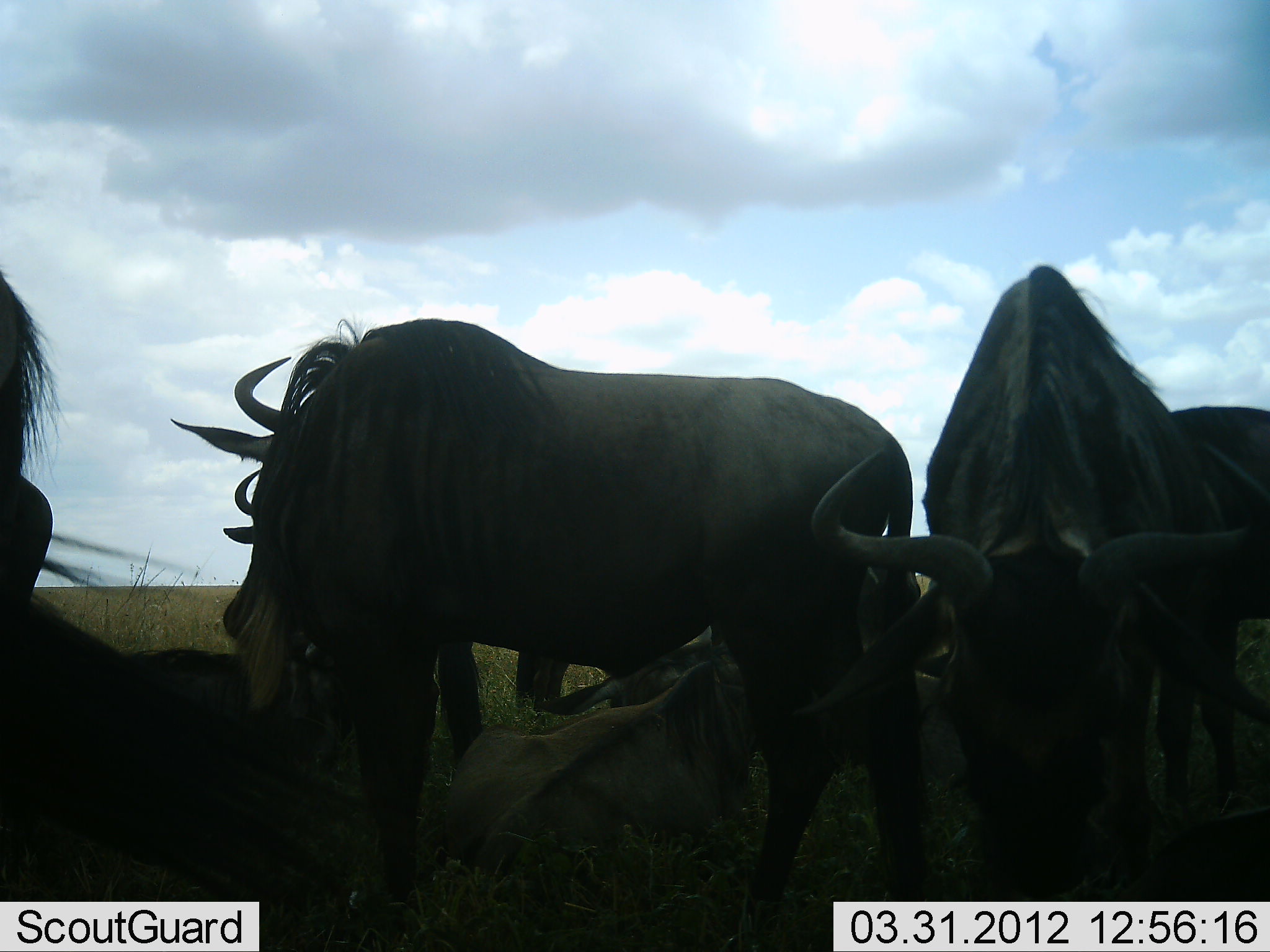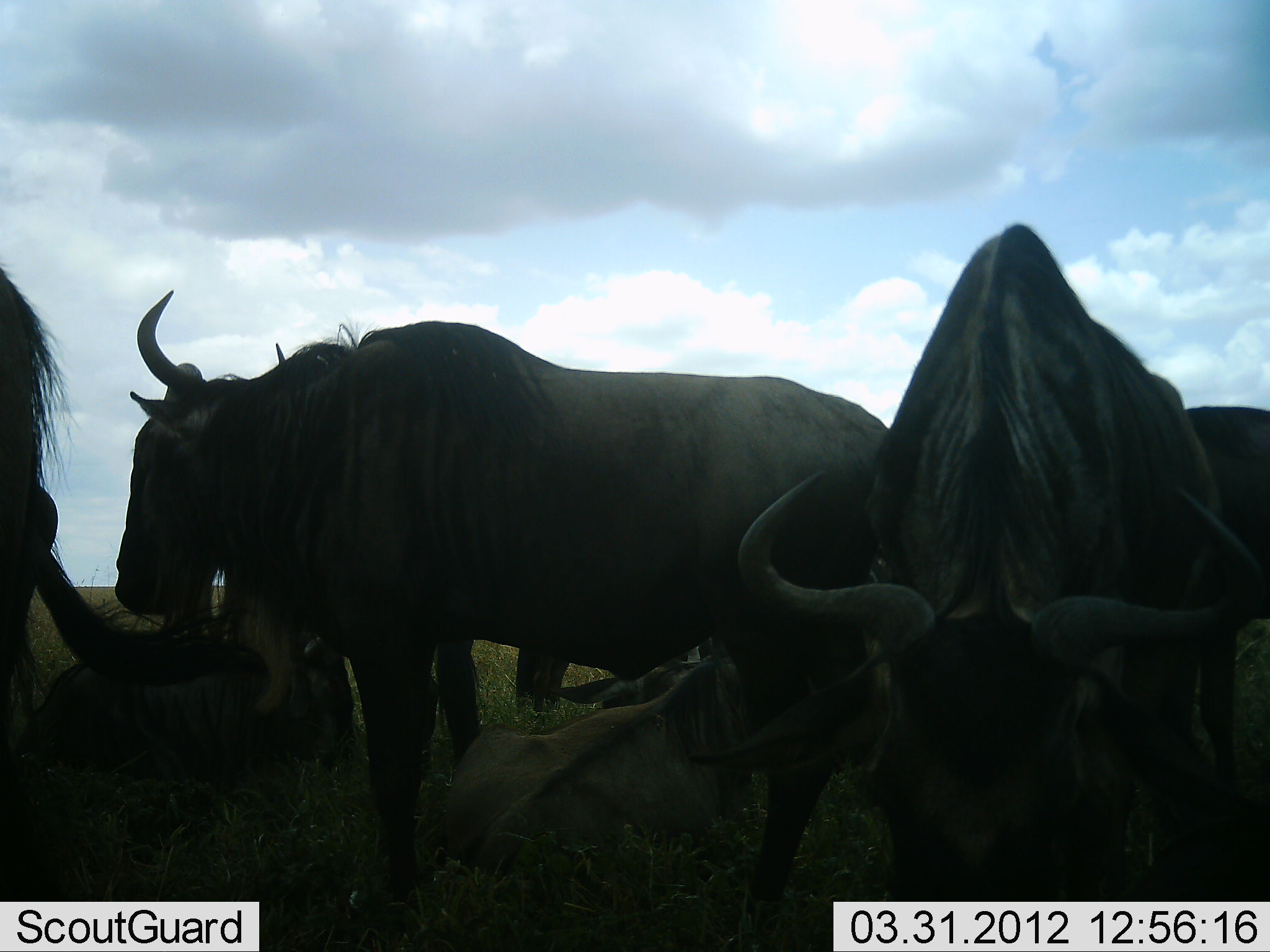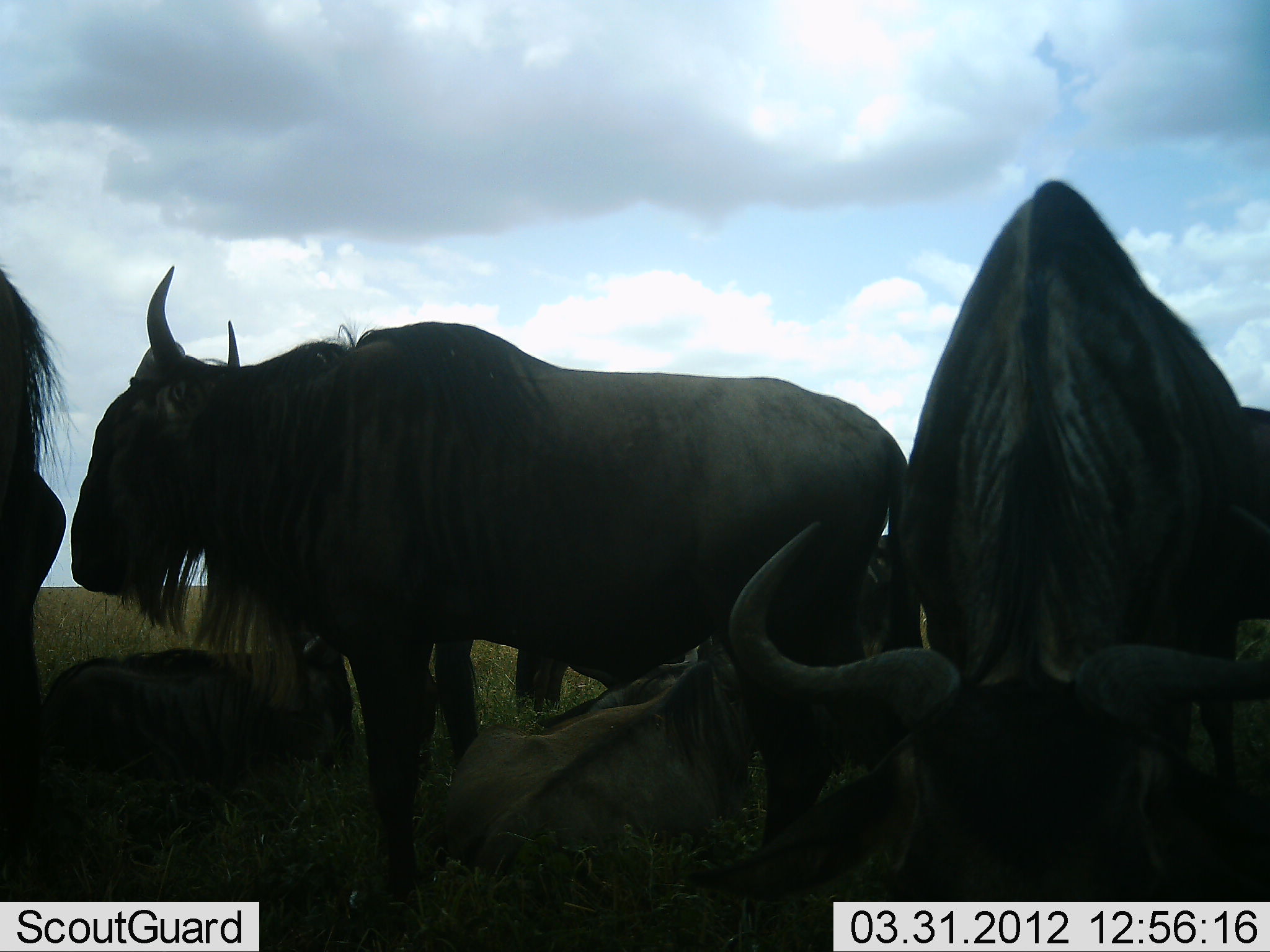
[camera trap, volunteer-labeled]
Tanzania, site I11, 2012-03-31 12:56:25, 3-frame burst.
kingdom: Animalia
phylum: Chordata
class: Mammalia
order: Artiodactyla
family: Bovidae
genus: Connochaetes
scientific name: Connochaetes taurinus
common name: blue wildebeest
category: wildebeest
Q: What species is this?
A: Wildebeest (blue wildebeest) (Connochaetes taurinus).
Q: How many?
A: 6.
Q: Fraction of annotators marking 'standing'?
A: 78%.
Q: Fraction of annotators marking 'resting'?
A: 74%.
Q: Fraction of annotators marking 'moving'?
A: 13%.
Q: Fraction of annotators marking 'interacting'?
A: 13%.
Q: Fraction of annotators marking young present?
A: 13%.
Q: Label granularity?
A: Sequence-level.